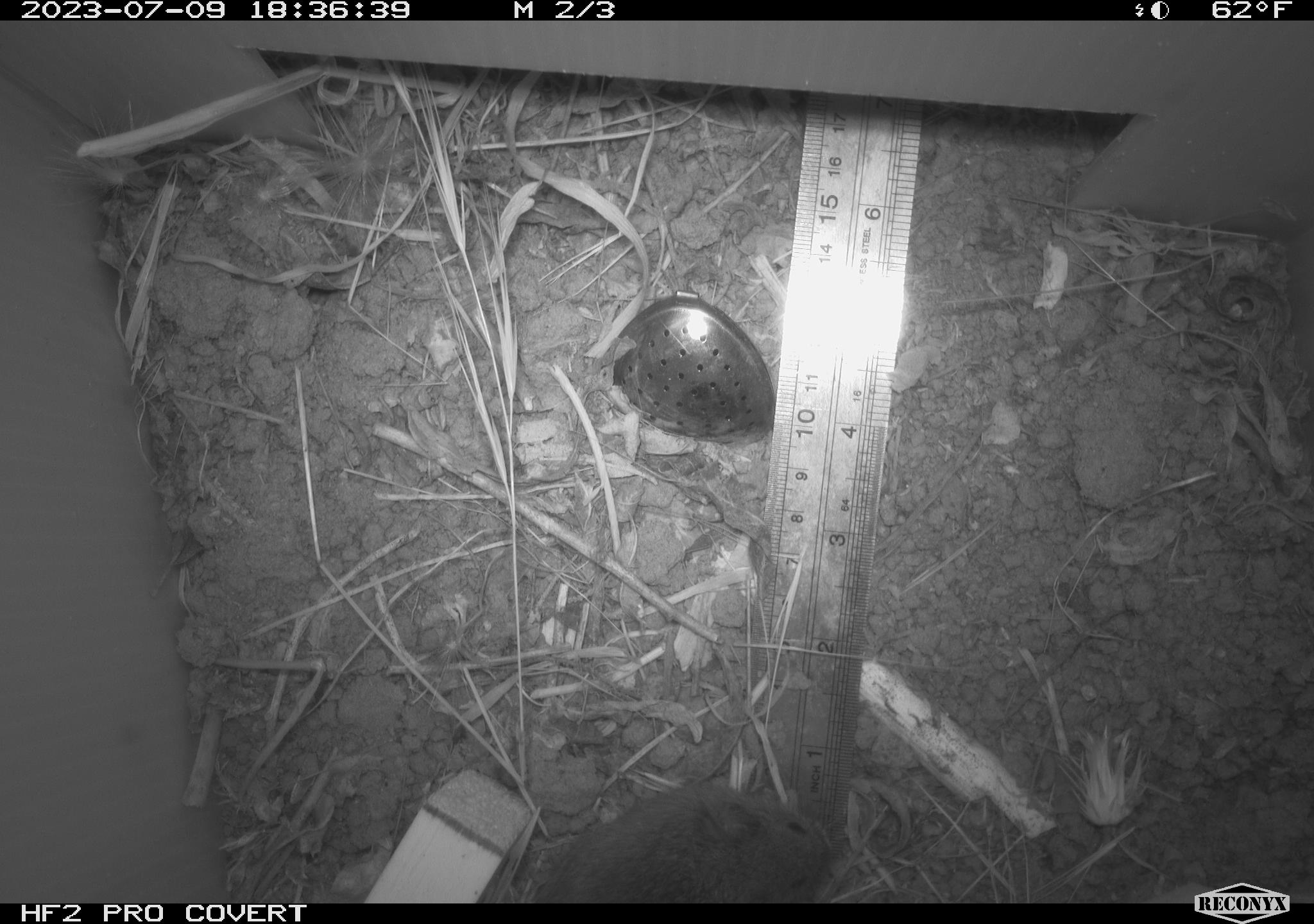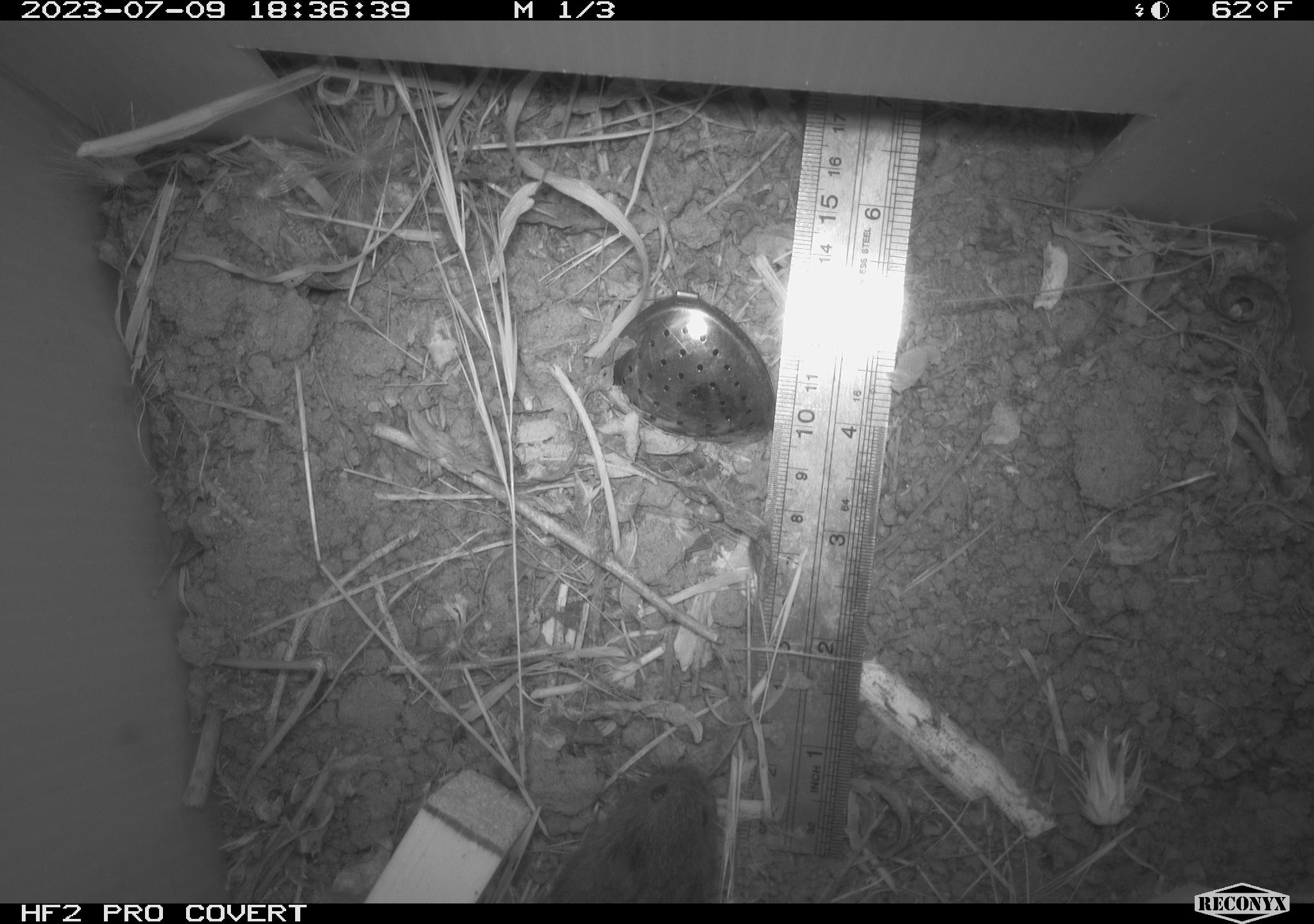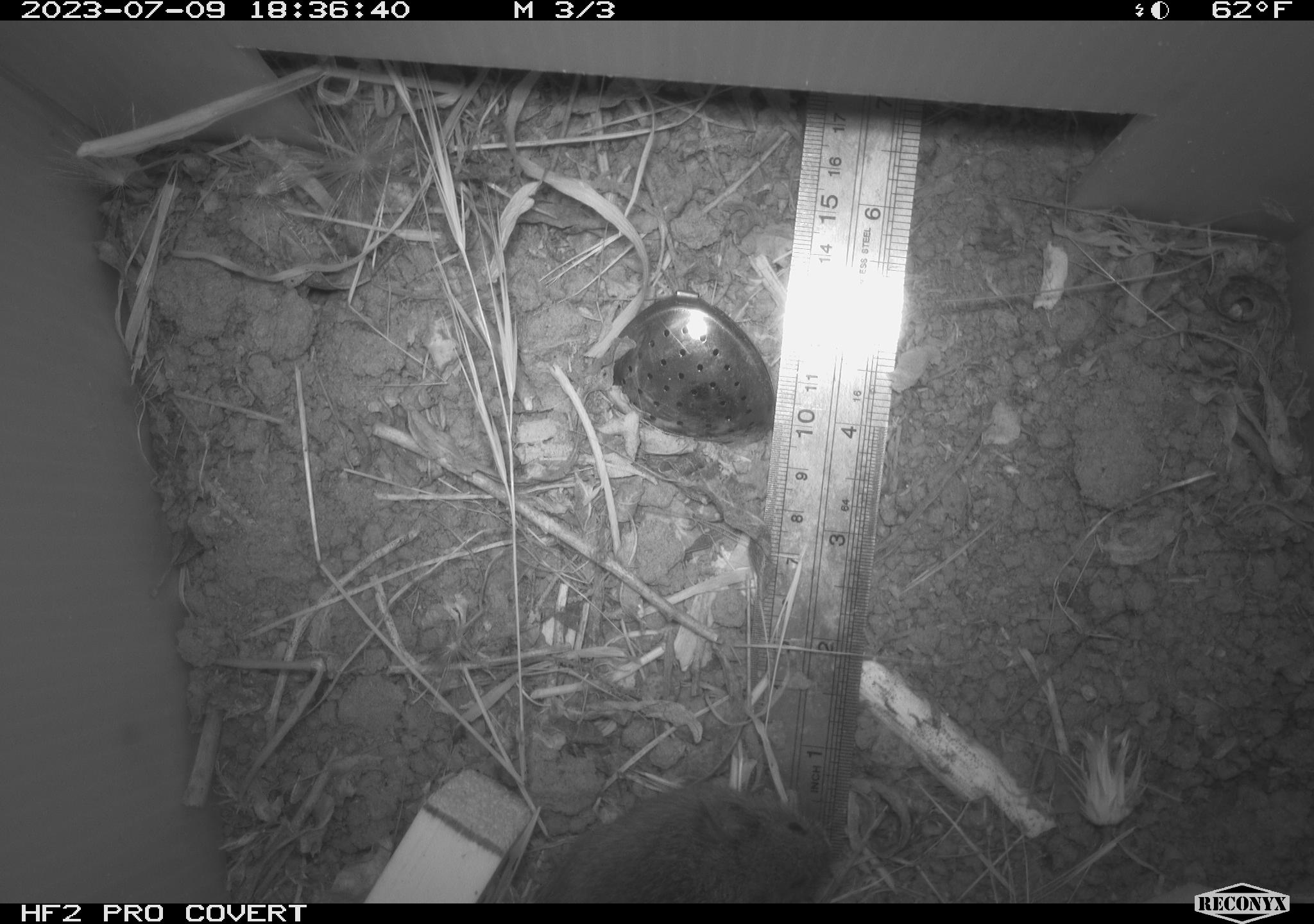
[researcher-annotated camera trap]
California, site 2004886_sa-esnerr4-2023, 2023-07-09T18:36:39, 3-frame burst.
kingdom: Animalia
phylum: Chordata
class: Mammalia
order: Rodentia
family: Cricetidae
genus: Microtus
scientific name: Microtus californicus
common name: california vole